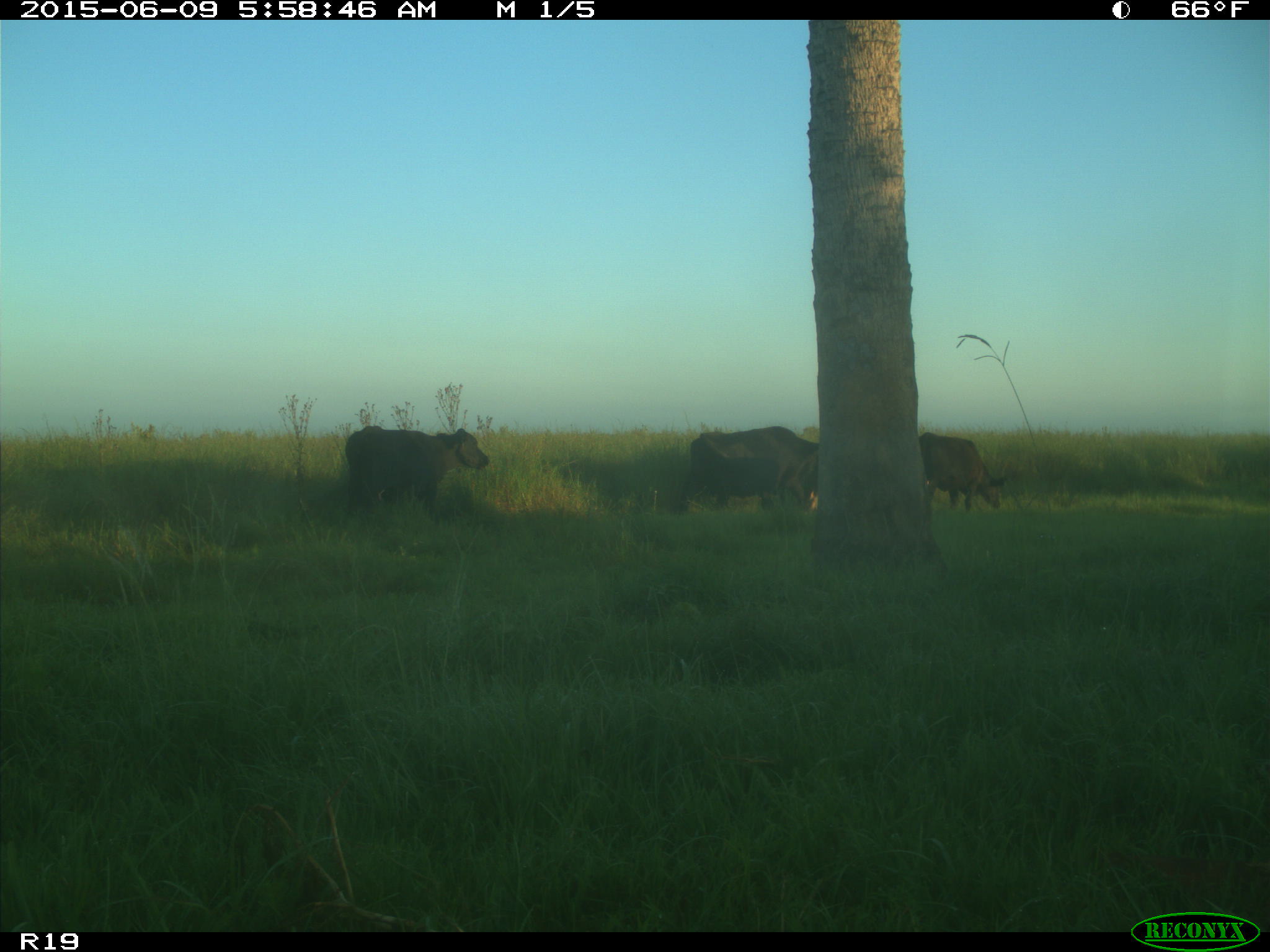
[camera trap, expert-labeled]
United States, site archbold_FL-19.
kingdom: Animalia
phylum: Chordata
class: Mammalia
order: Artiodactyla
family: Bovidae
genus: Bos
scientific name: Bos taurus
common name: domestic cow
Bos taurus (domestic cow).